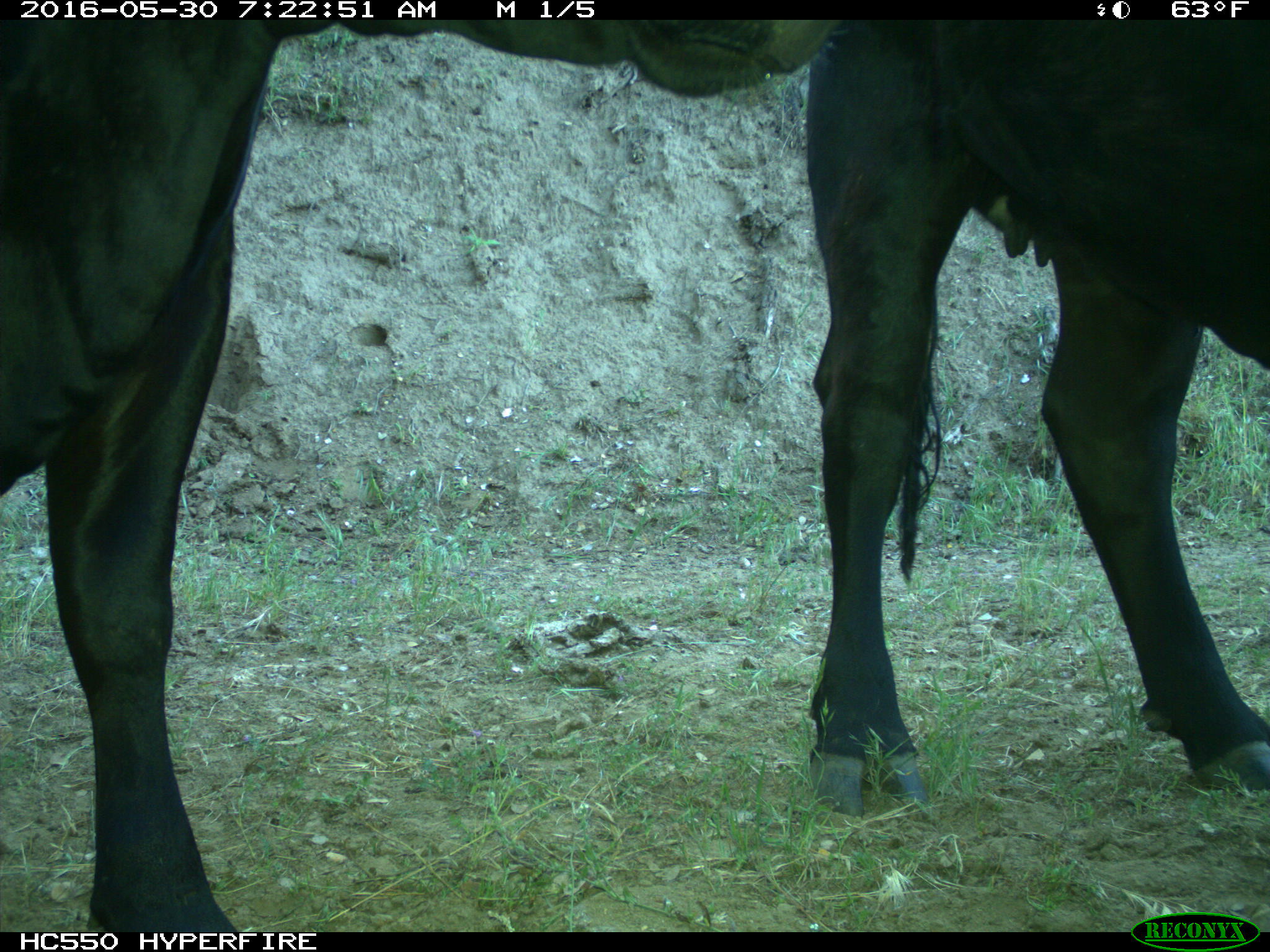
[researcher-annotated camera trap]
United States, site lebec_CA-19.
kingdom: Animalia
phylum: Chordata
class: Mammalia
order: Artiodactyla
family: Bovidae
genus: Bos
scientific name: Bos taurus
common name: domestic cow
Bos taurus (domestic cow).